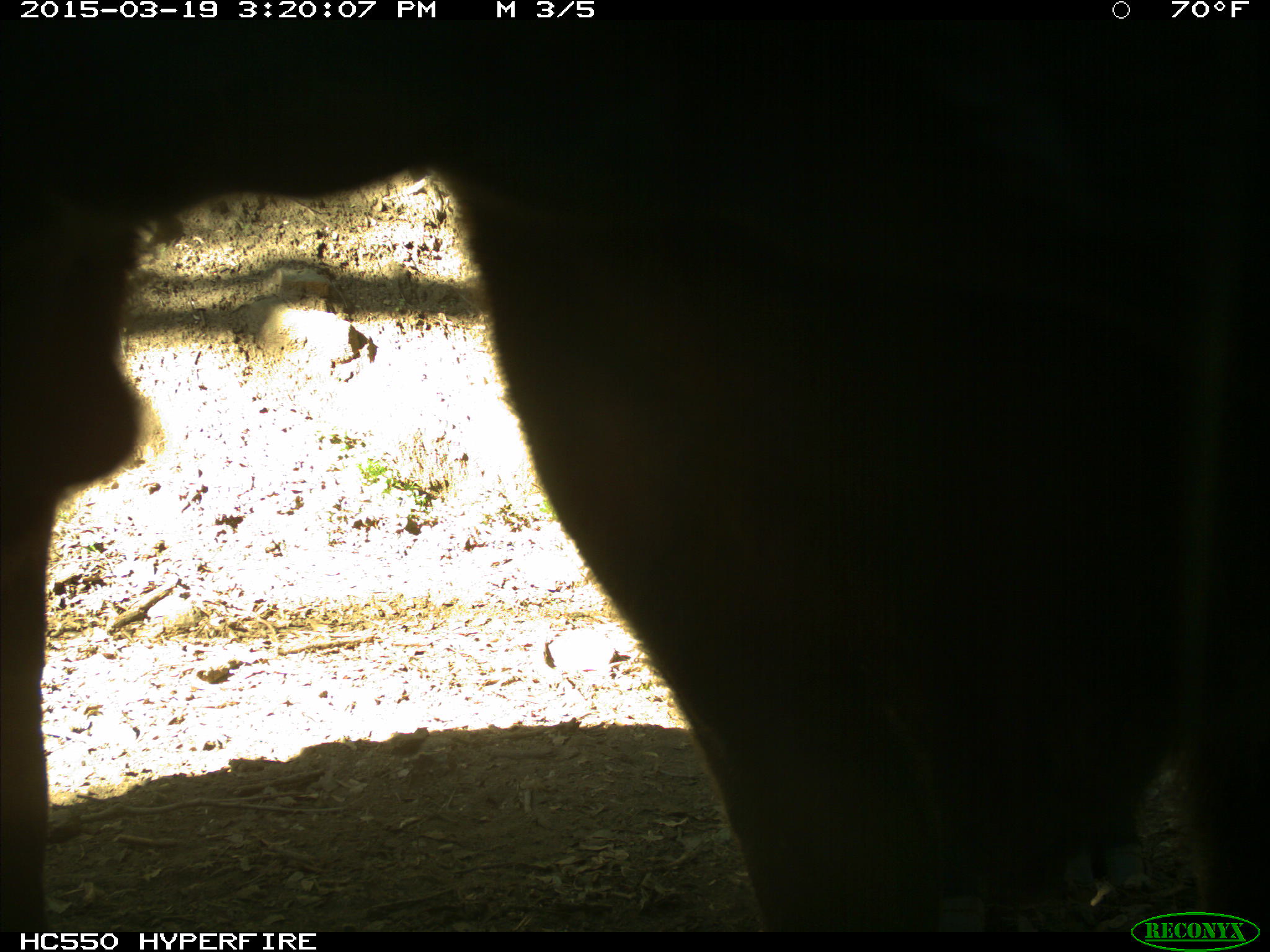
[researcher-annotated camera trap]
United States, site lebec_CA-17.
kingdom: Animalia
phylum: Chordata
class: Mammalia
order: Artiodactyla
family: Bovidae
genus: Bos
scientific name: Bos taurus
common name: domestic cow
Bos taurus (domestic cow).